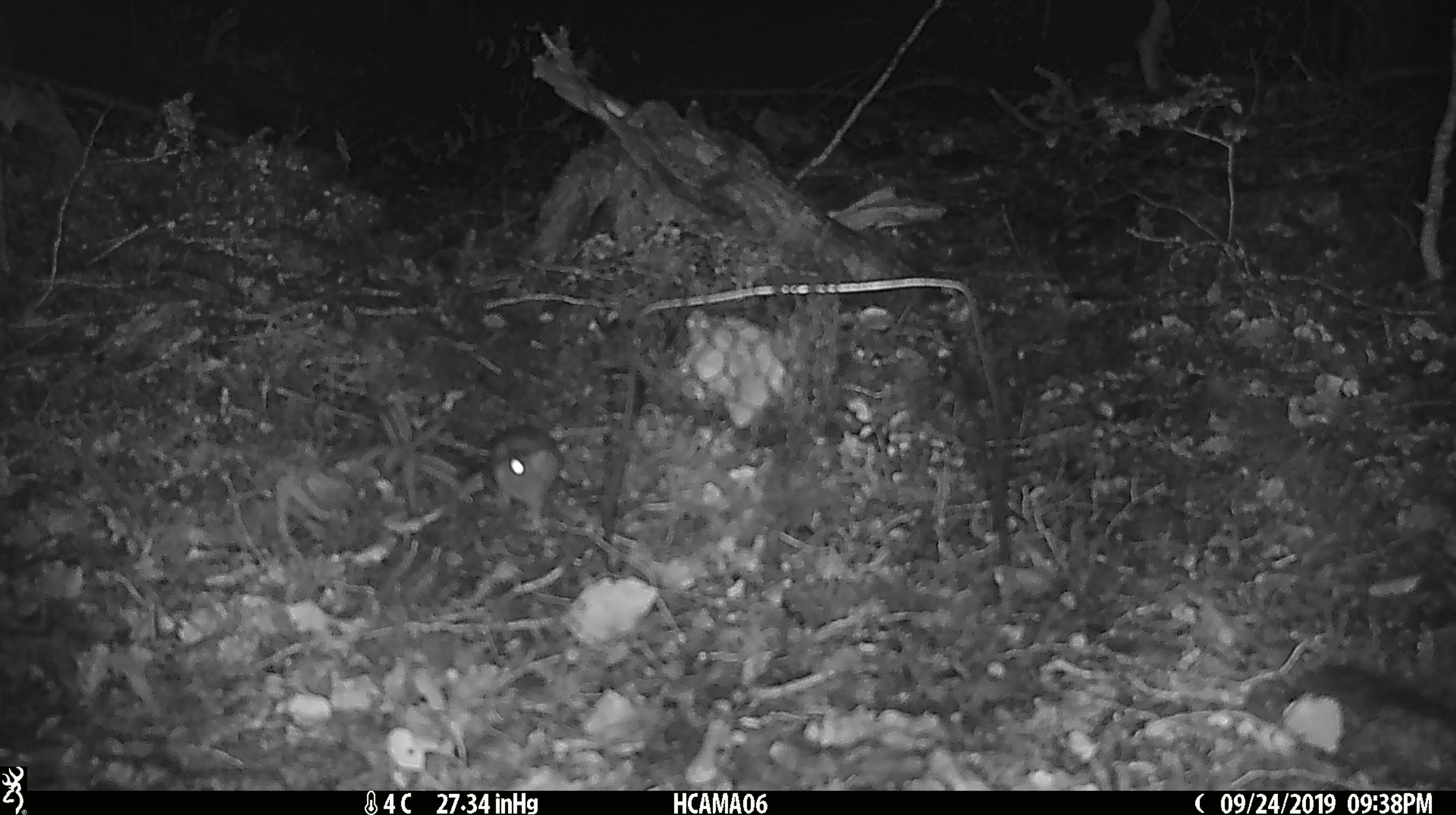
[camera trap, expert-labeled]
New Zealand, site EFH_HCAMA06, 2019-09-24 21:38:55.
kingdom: Animalia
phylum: Chordata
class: Mammalia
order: Rodentia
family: Muridae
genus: Mus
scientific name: Mus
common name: mouse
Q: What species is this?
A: Mouse (Mus).